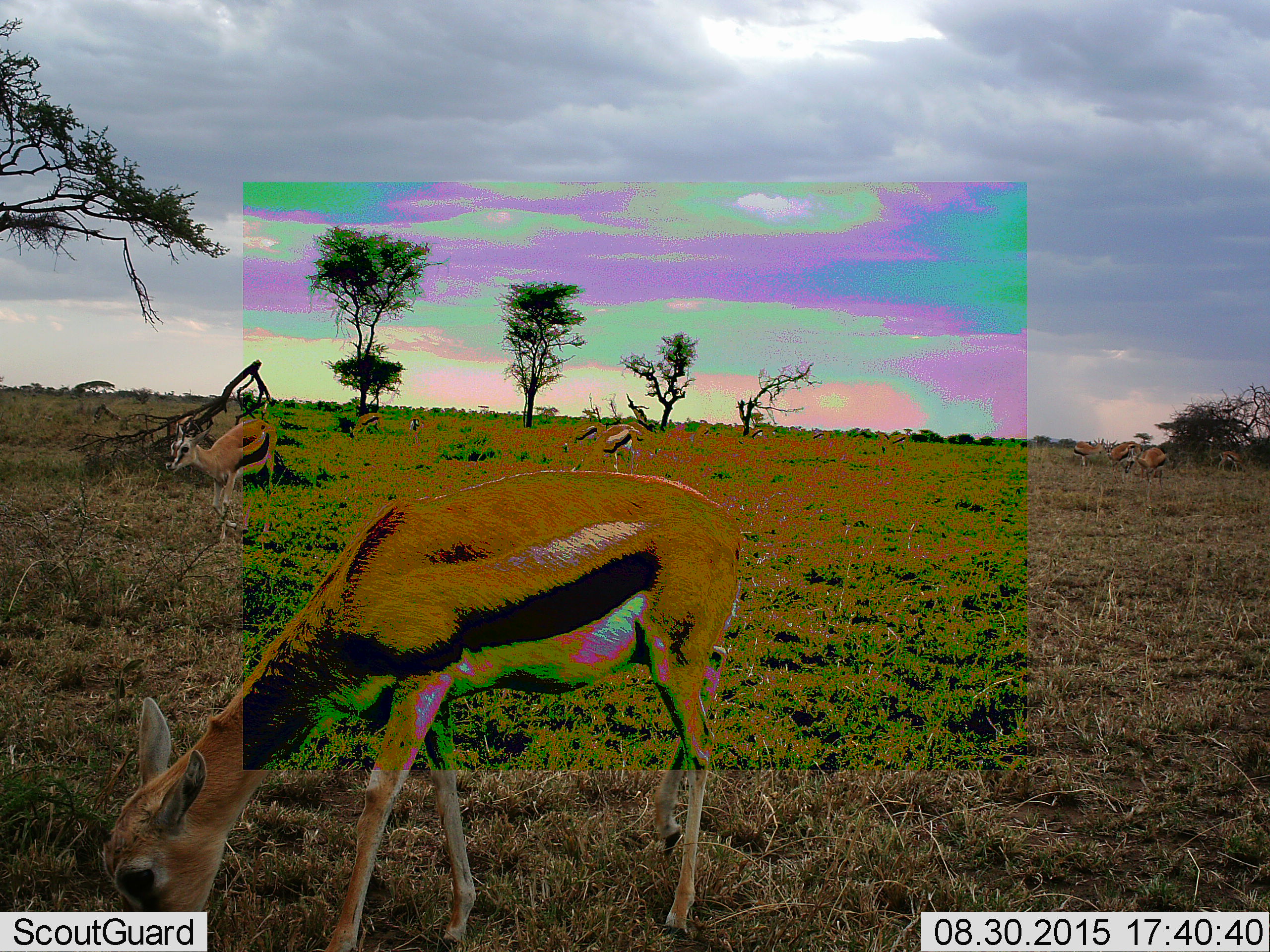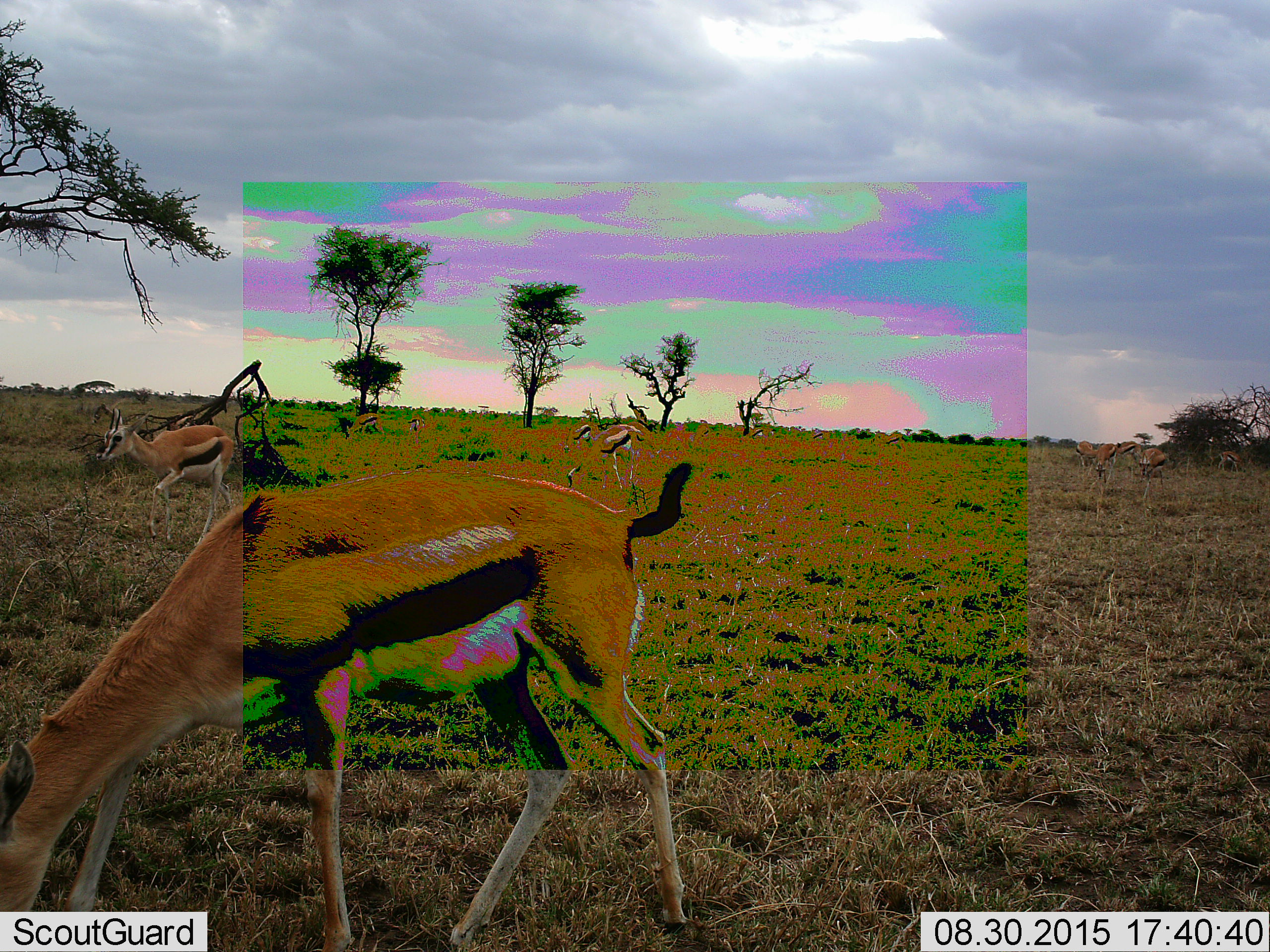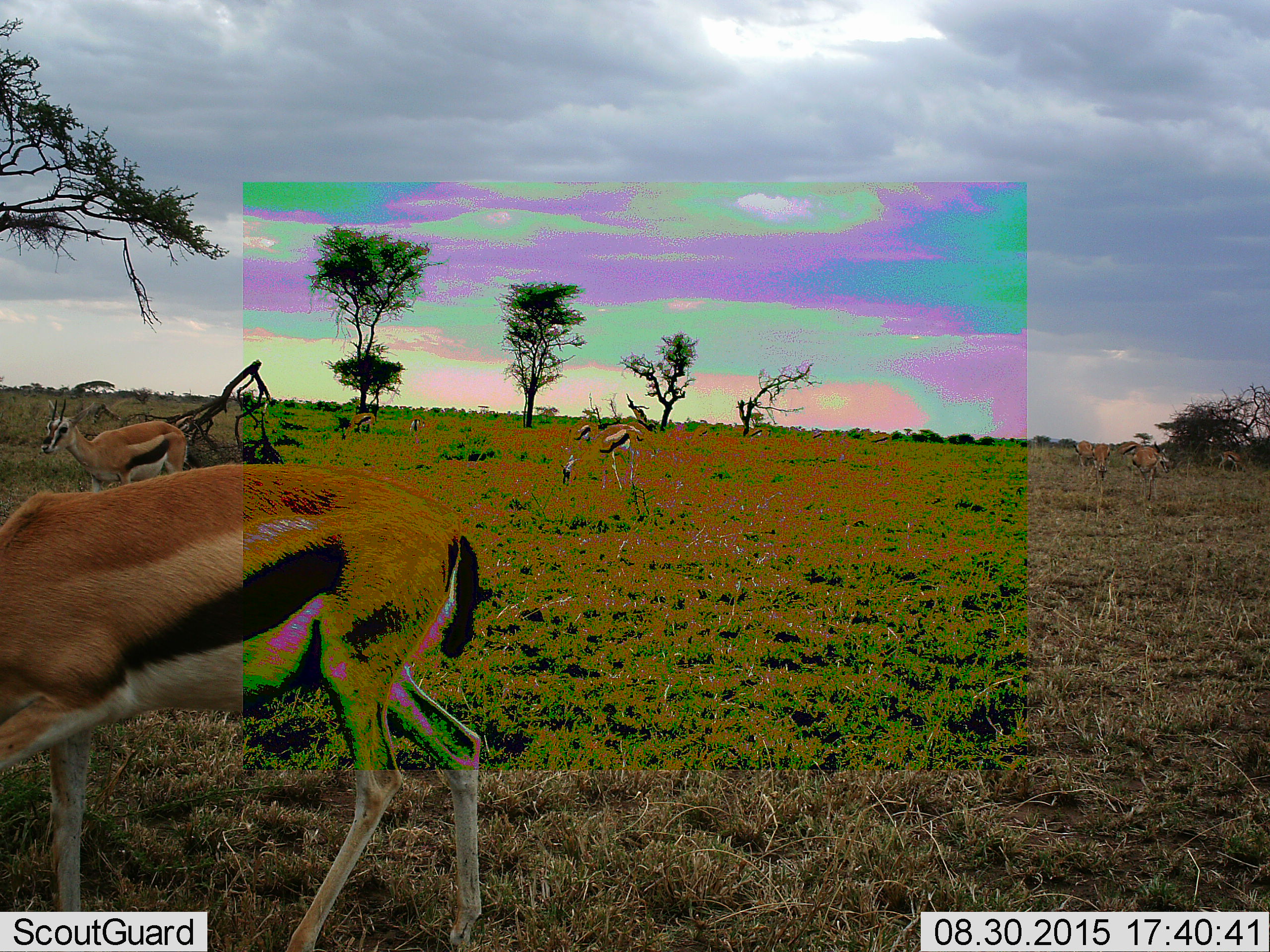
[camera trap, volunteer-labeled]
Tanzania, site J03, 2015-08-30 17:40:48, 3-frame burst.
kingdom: Animalia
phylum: Chordata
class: Mammalia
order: Artiodactyla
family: Bovidae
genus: Eudorcas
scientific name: Eudorcas thomsonii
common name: thomson's gazelle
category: gazellethomsons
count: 9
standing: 56%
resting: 0%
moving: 78%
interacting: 11%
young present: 0%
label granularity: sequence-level